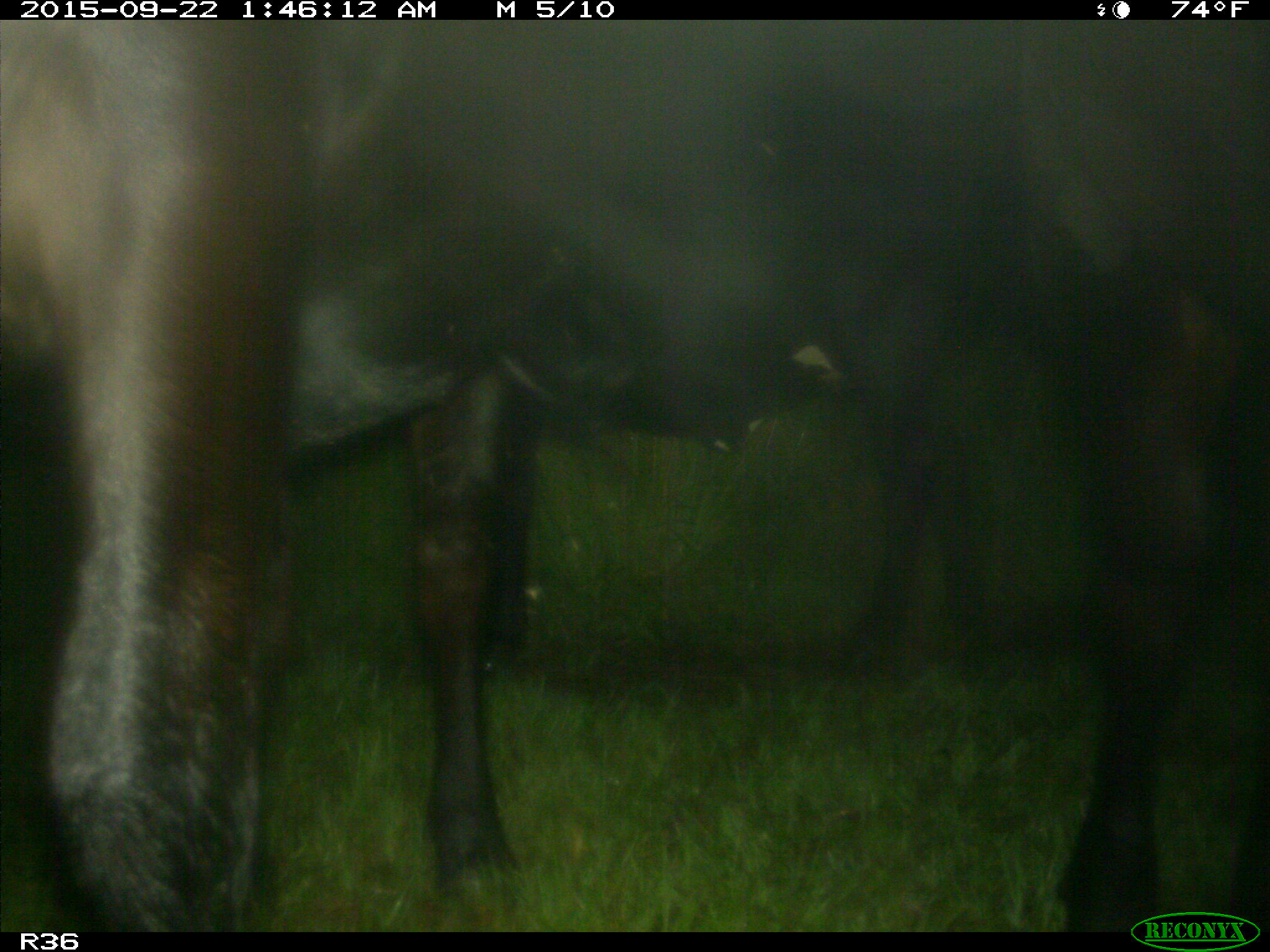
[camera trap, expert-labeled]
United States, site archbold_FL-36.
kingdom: Animalia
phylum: Chordata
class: Mammalia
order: Artiodactyla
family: Bovidae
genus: Bos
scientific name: Bos taurus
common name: domestic cow